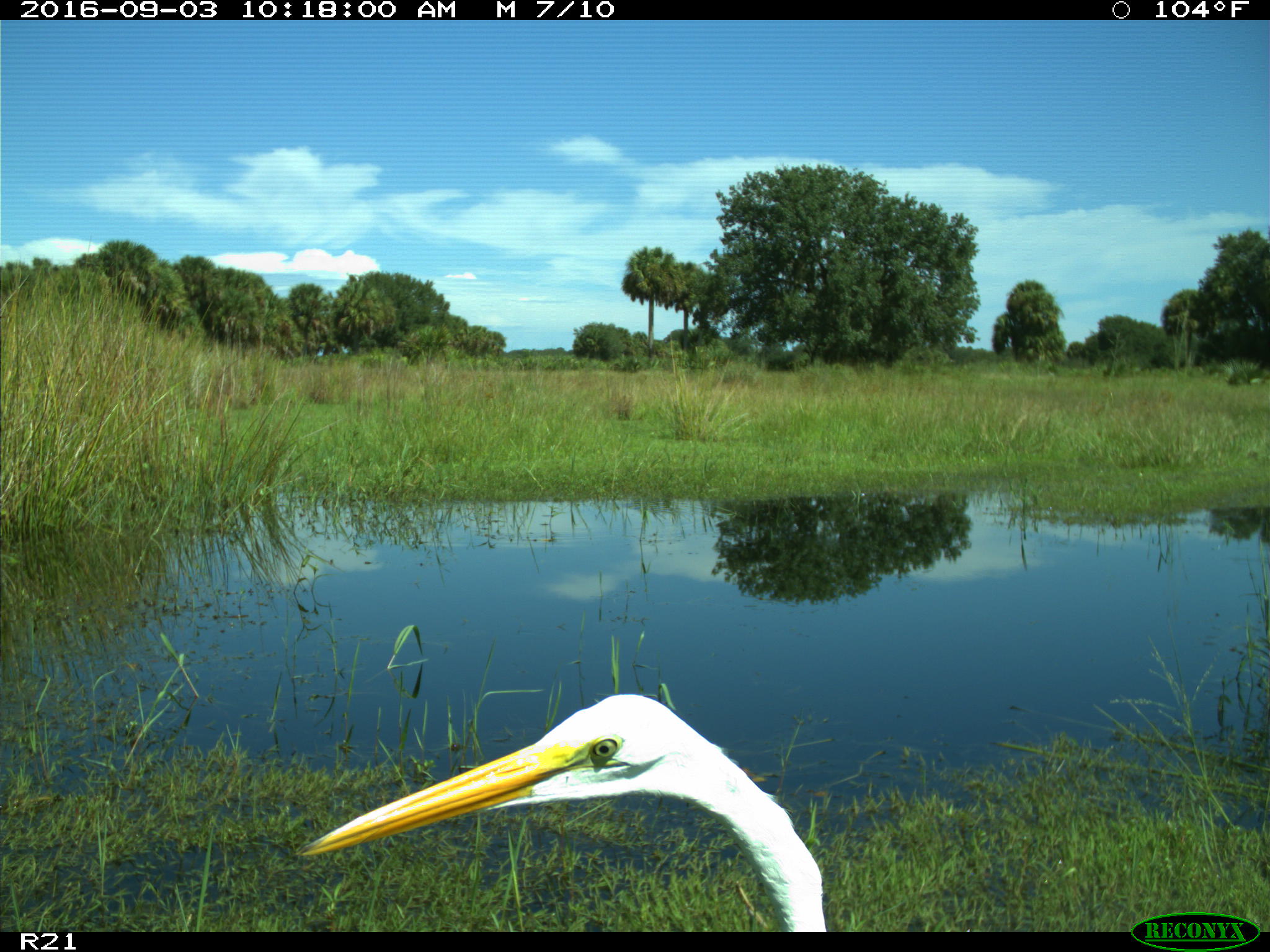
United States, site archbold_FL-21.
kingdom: Animalia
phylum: Chordata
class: Aves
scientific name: Aves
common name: birds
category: unidentified bird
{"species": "unidentified bird (birds) (Aves)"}